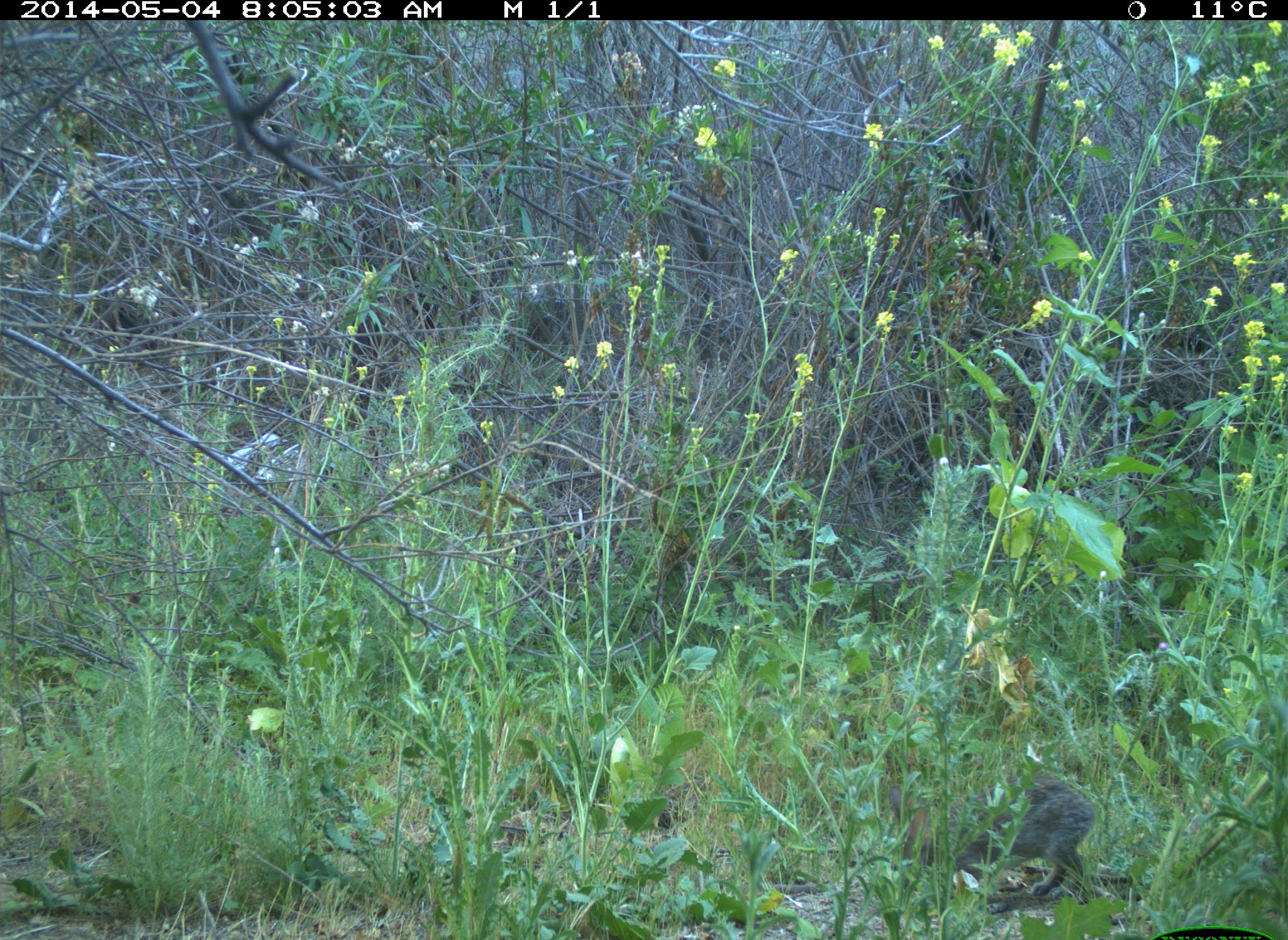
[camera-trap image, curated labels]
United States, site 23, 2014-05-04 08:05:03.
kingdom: Animalia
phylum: Chordata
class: Mammalia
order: Lagomorpha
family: Leporidae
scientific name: Leporidae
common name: rabbits and hares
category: rabbit